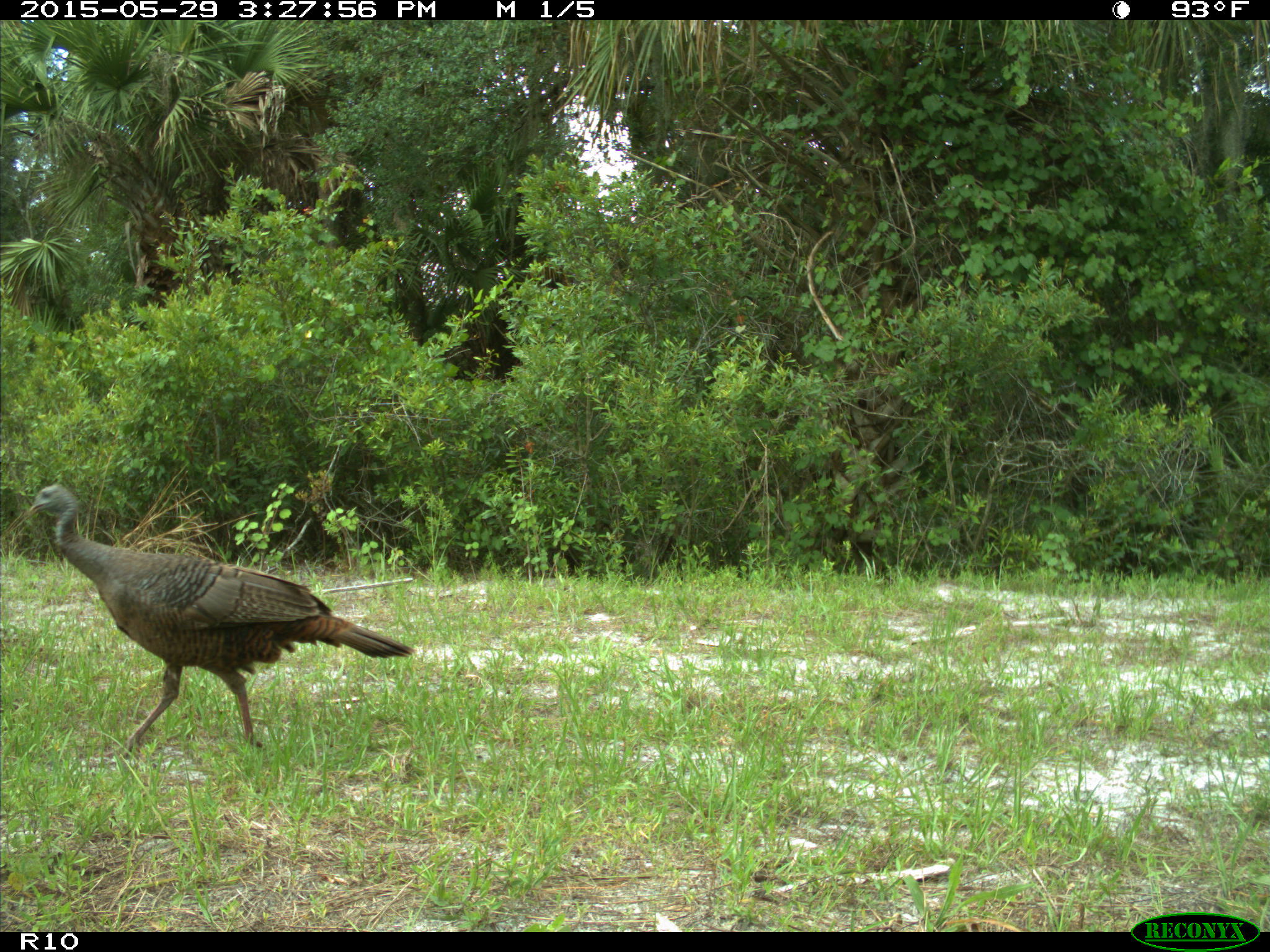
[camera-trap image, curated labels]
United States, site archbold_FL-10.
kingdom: Animalia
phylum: Chordata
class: Aves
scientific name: Aves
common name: birds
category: unidentified bird